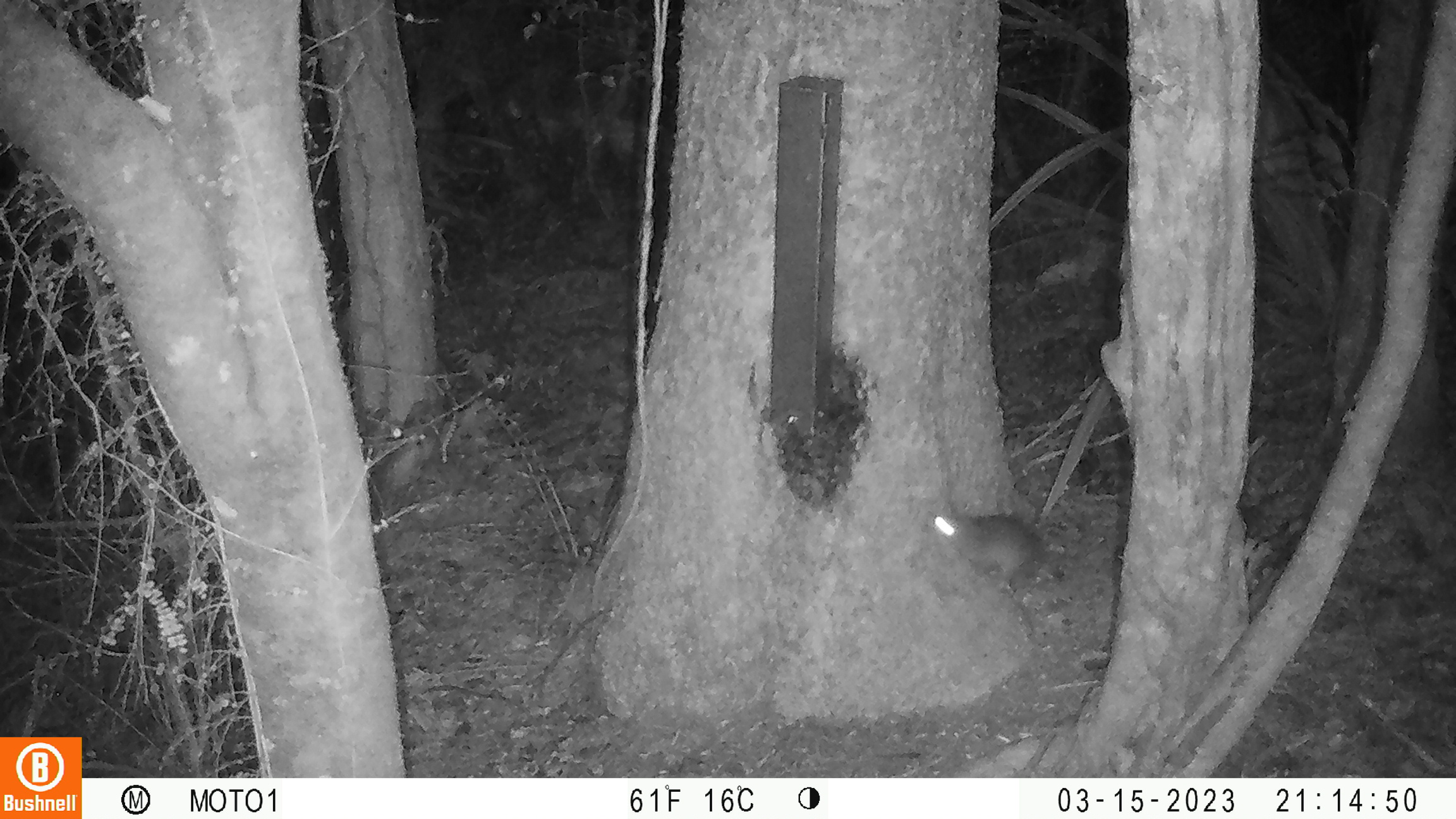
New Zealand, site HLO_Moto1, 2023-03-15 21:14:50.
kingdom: Animalia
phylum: Chordata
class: Mammalia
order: Rodentia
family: Muridae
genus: Rattus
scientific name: Rattus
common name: rat